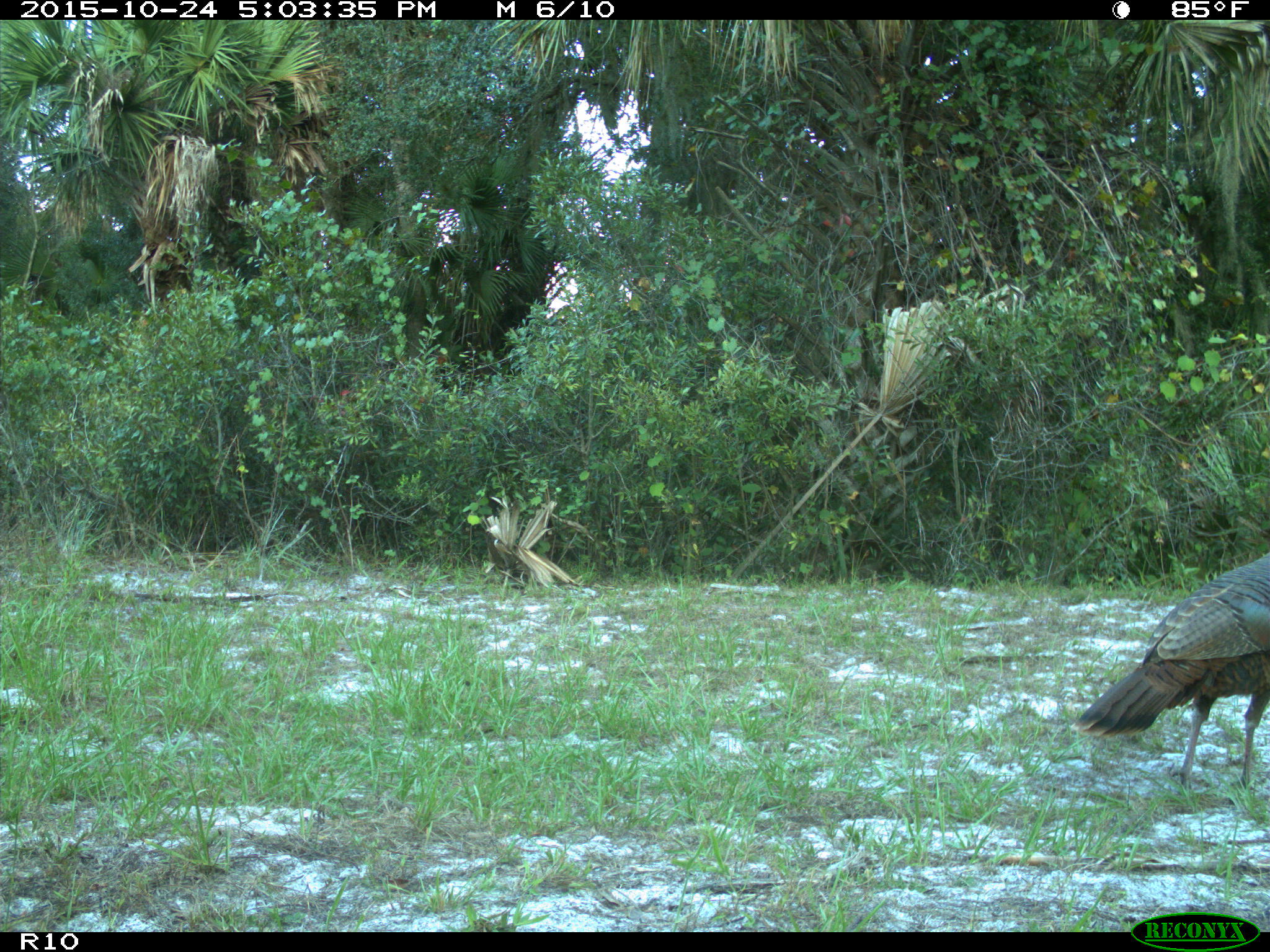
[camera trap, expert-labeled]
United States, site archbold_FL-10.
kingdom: Animalia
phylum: Chordata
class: Aves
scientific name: Aves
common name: birds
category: unidentified bird